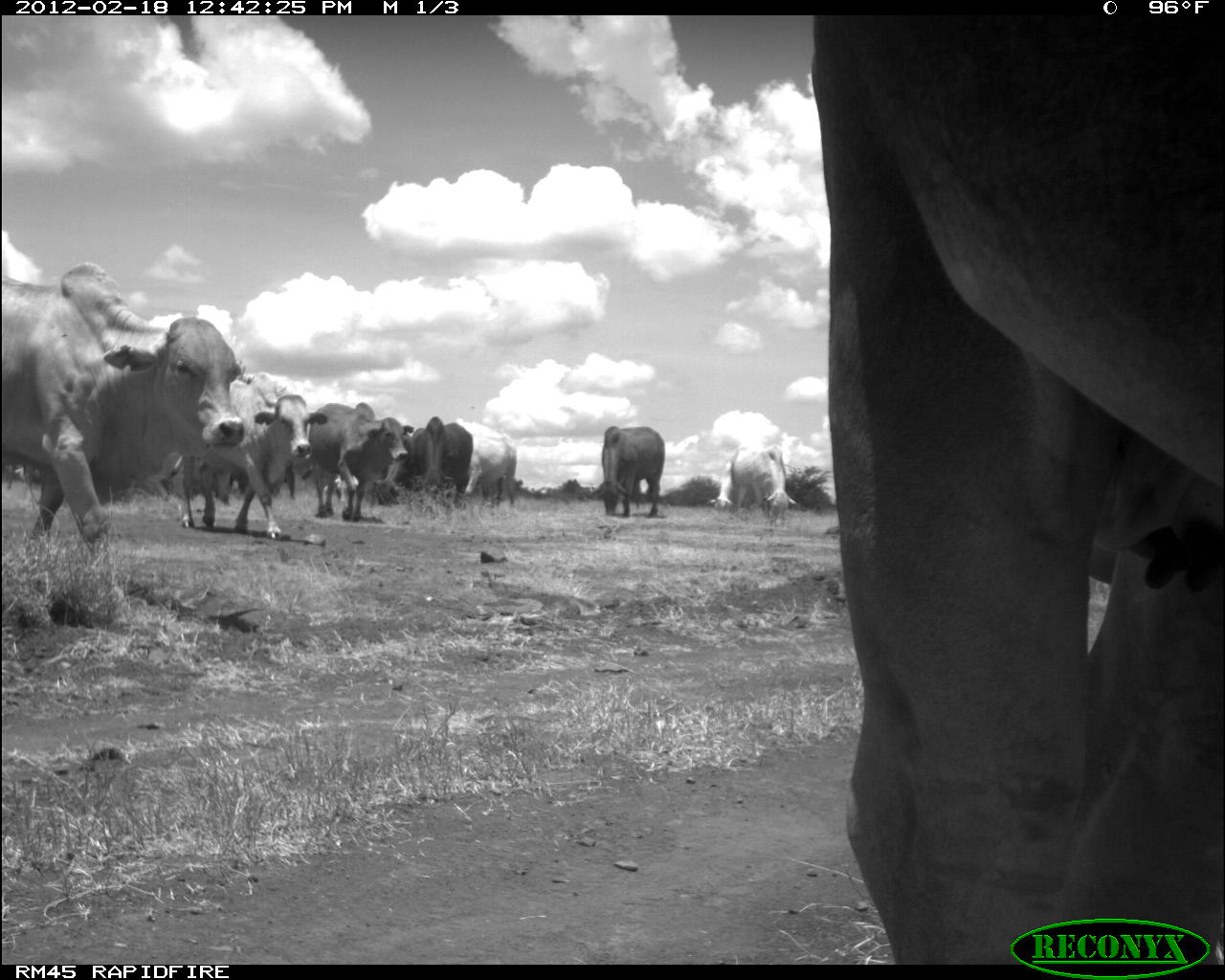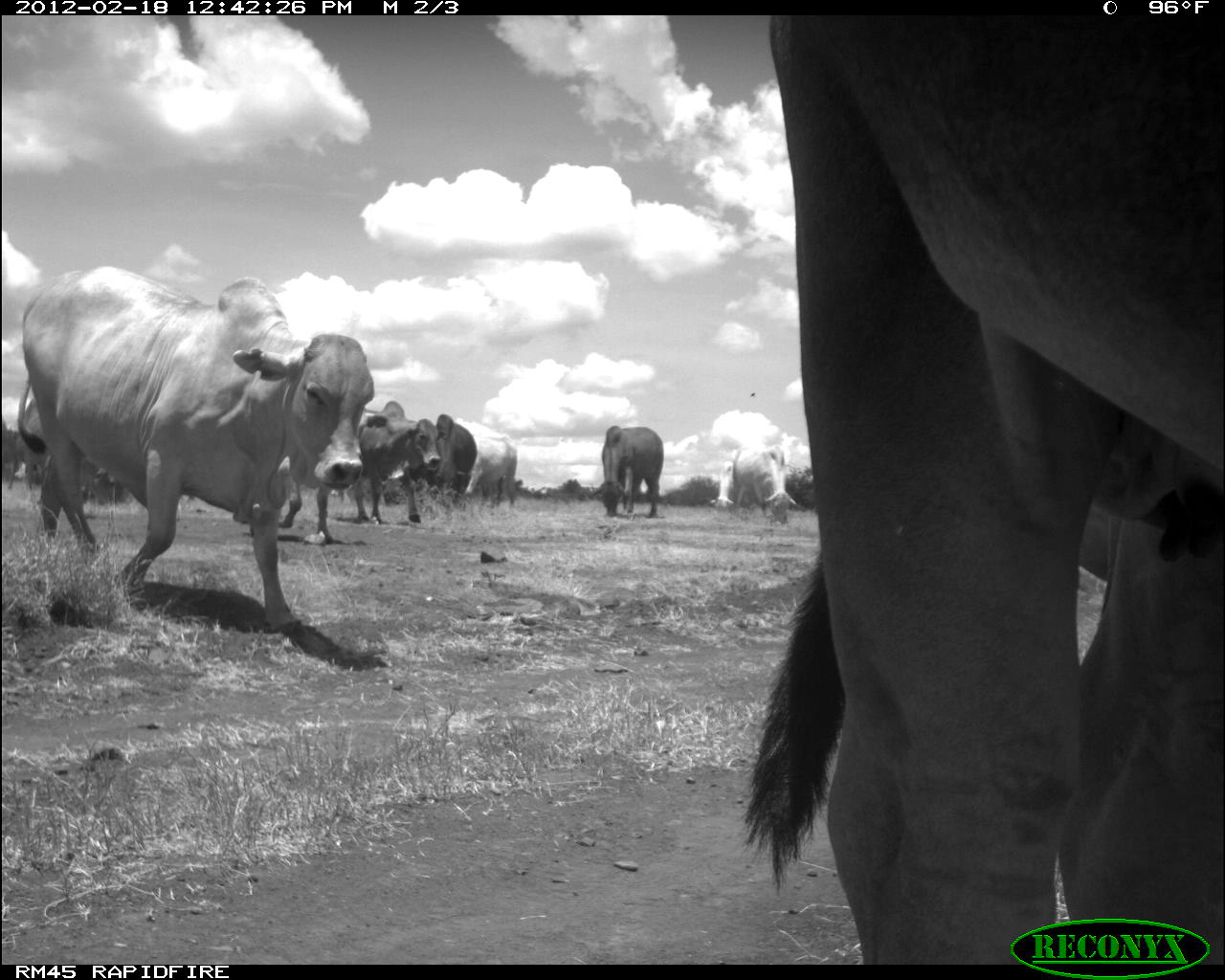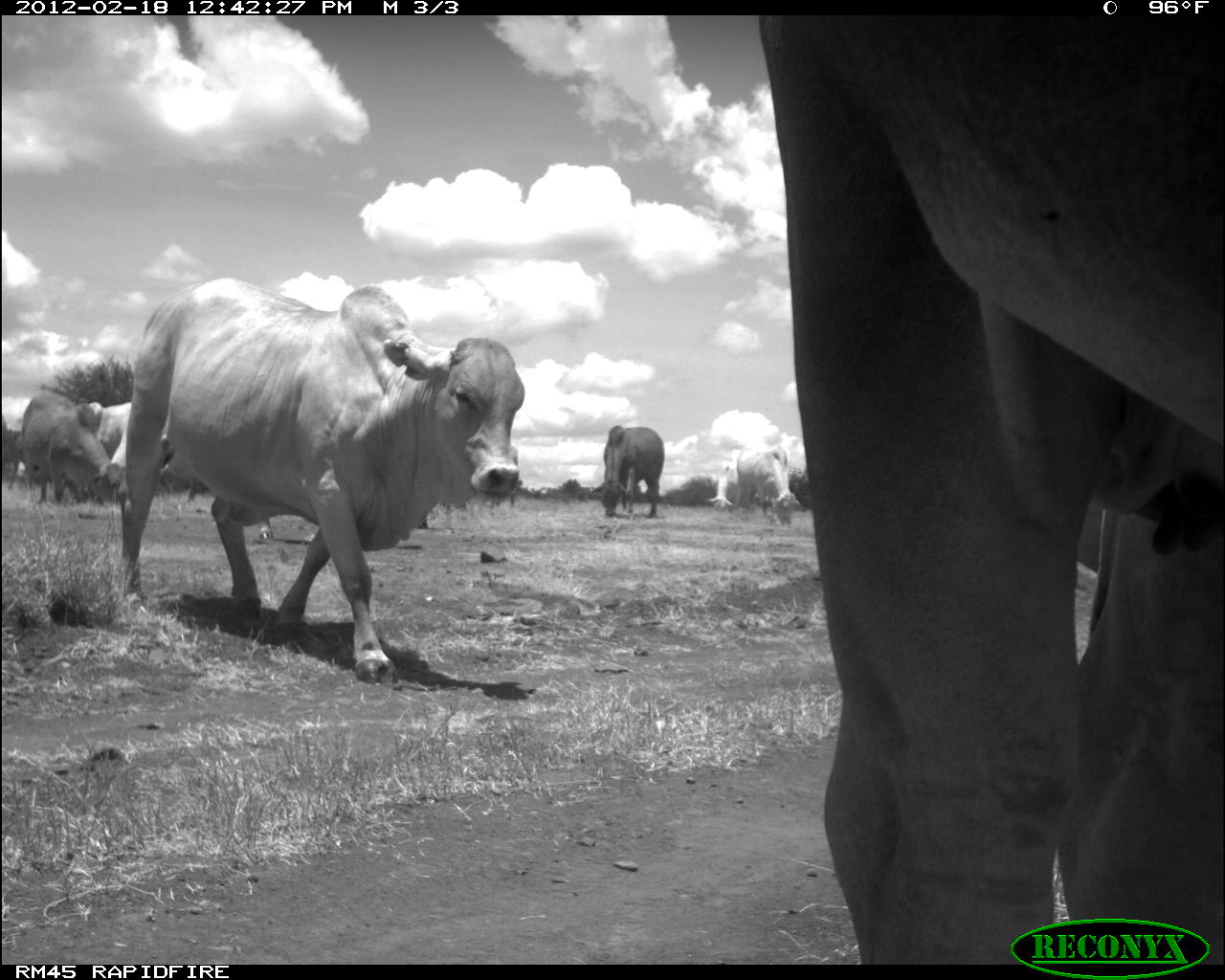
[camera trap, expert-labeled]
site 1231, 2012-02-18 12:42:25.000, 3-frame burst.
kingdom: Animalia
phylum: Chordata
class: Mammalia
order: Artiodactyla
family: Bovidae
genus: Bos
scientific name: Bos taurus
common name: domestic cattle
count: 8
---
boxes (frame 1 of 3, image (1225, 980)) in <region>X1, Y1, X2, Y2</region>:
bos taurus: <region>808, 15, 1225, 963</region>; <region>1, 260, 244, 574</region>; <region>170, 379, 329, 540</region>; <region>308, 401, 414, 522</region>; <region>588, 424, 666, 520</region>; <region>728, 450, 797, 525</region>; <region>424, 416, 471, 504</region>; <region>465, 443, 518, 506</region>